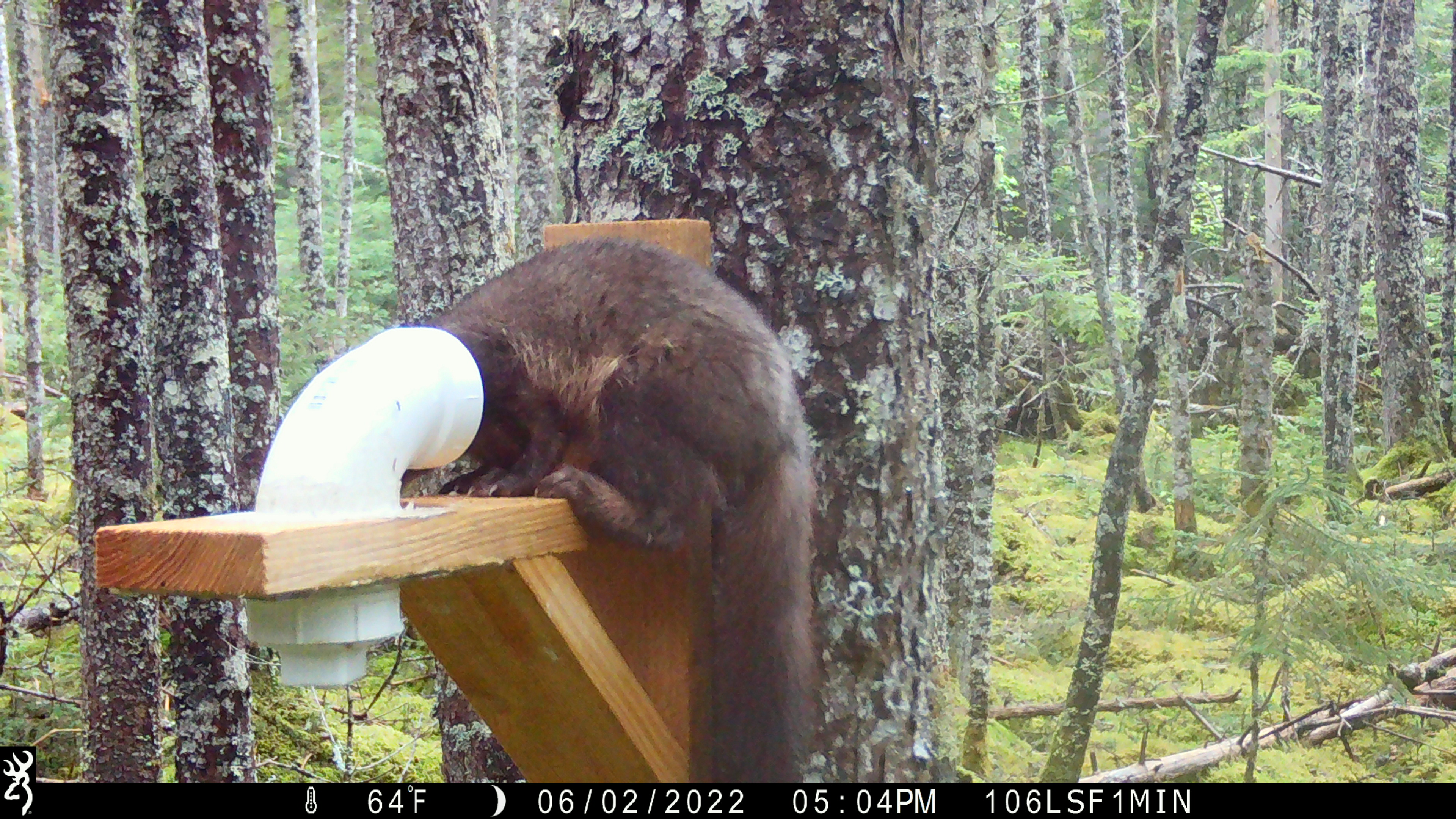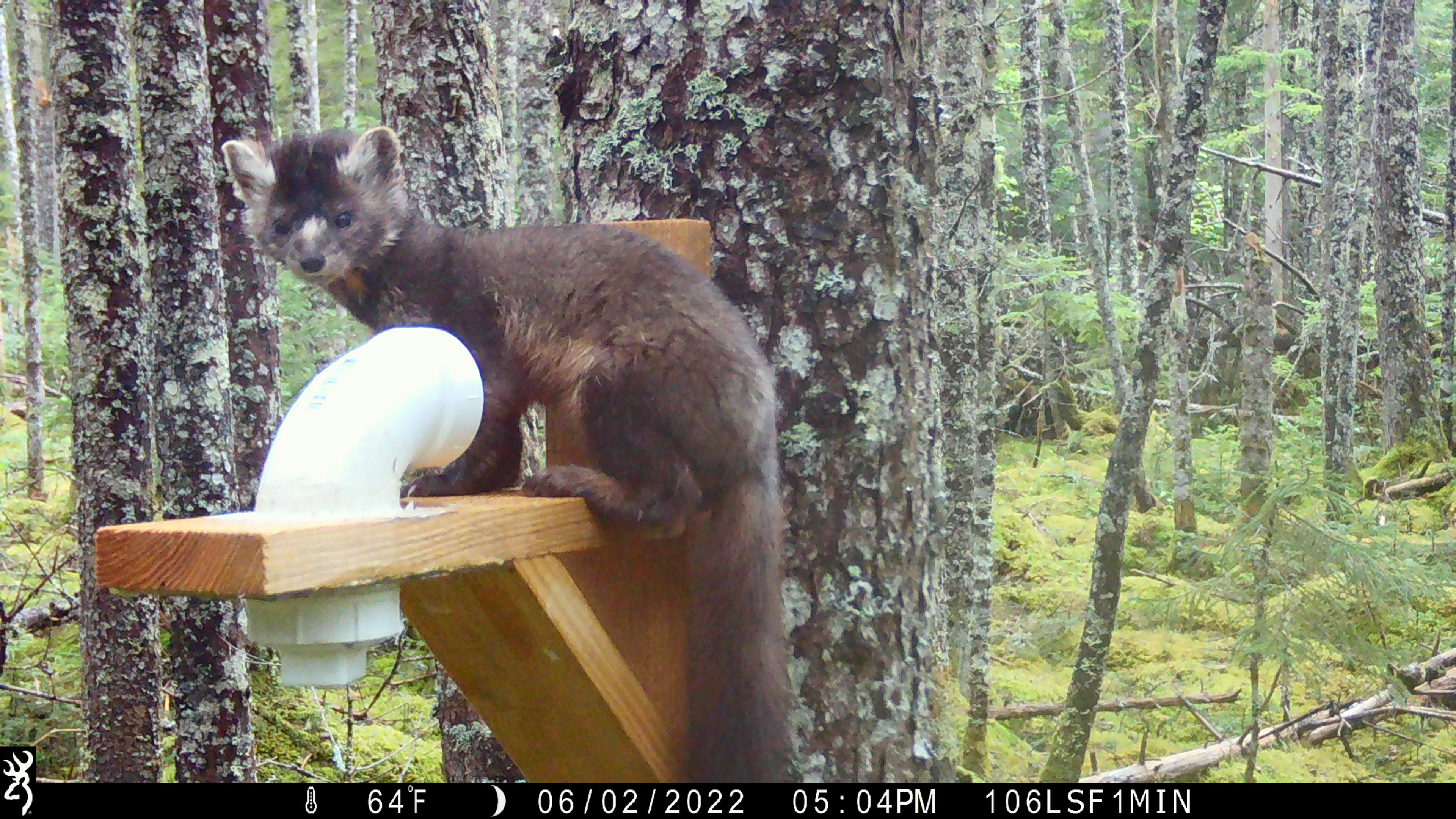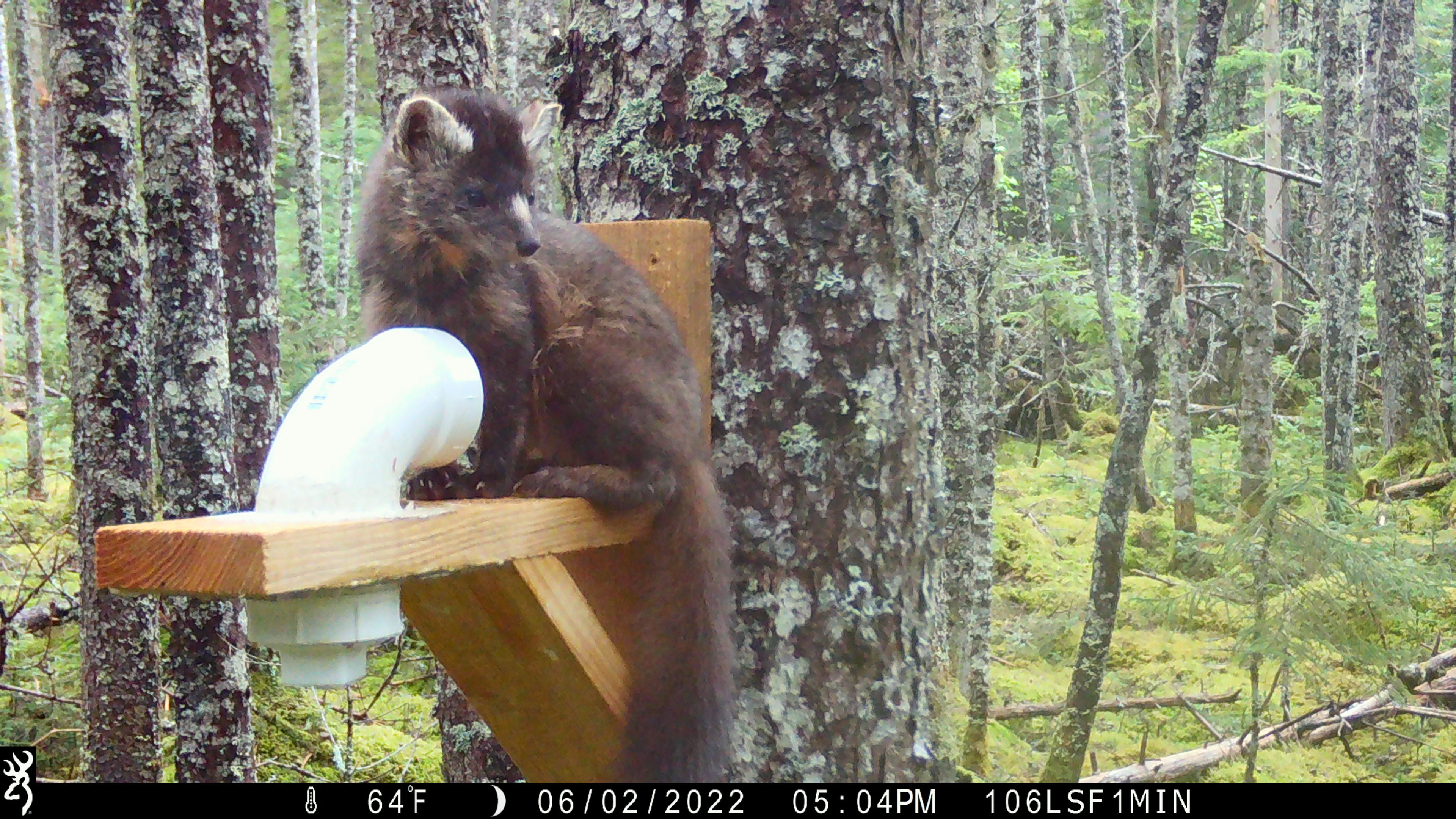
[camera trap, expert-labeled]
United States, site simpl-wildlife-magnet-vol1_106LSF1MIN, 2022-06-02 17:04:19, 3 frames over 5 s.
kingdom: Animalia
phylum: Chordata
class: Mammalia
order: Carnivora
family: Mustelidae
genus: Martes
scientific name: Martes americana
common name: american marten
American marten (Martes americana).